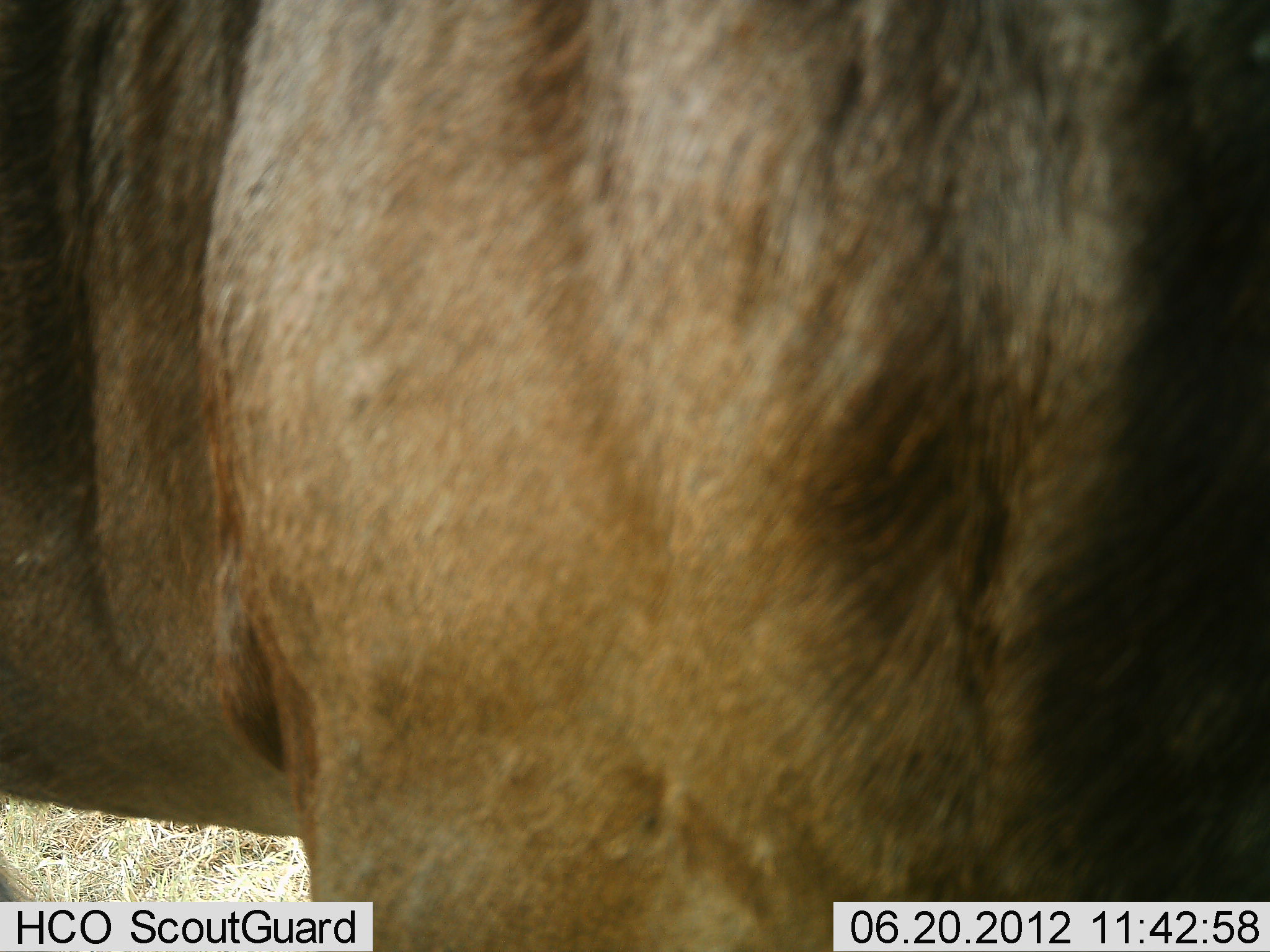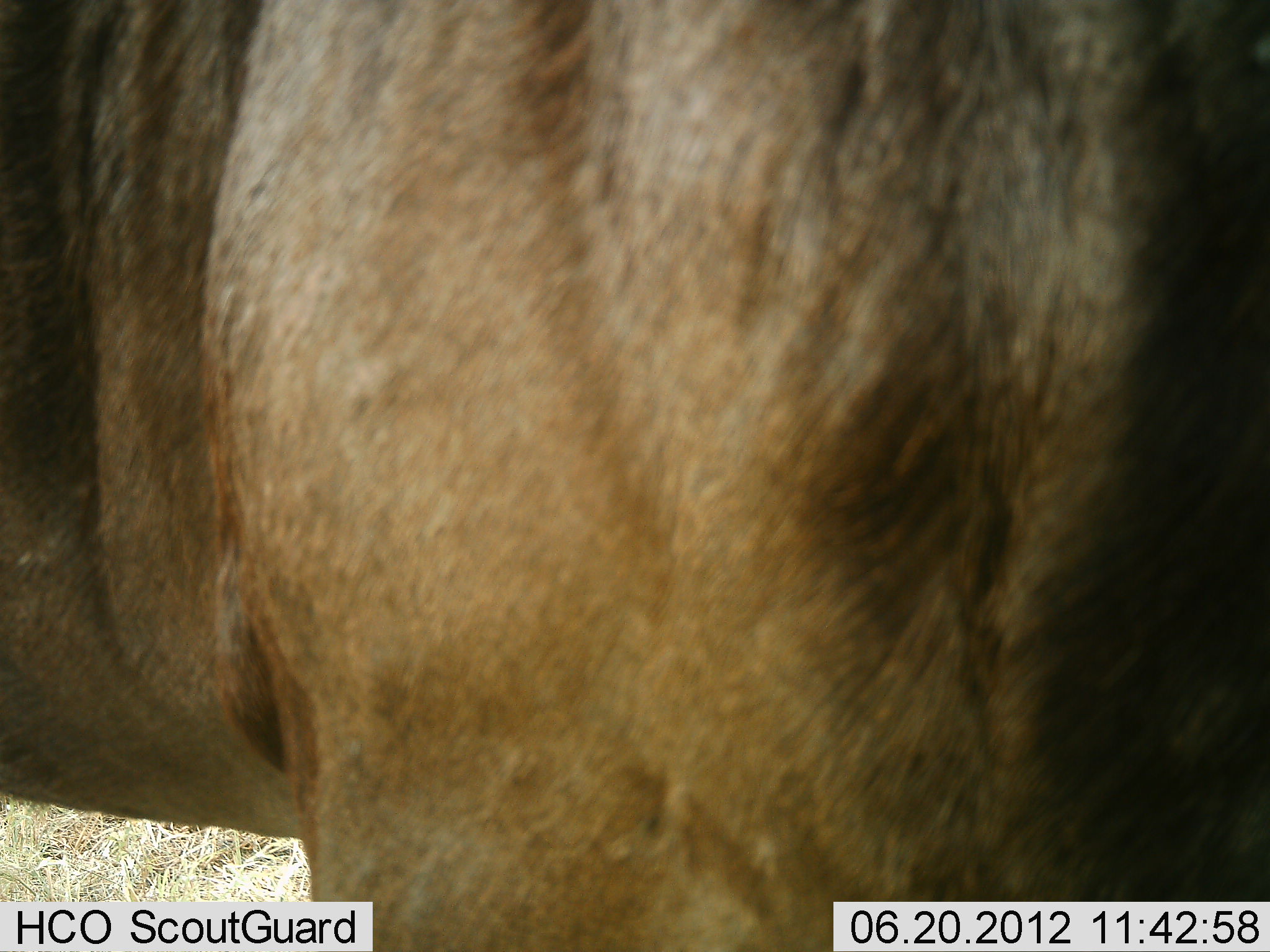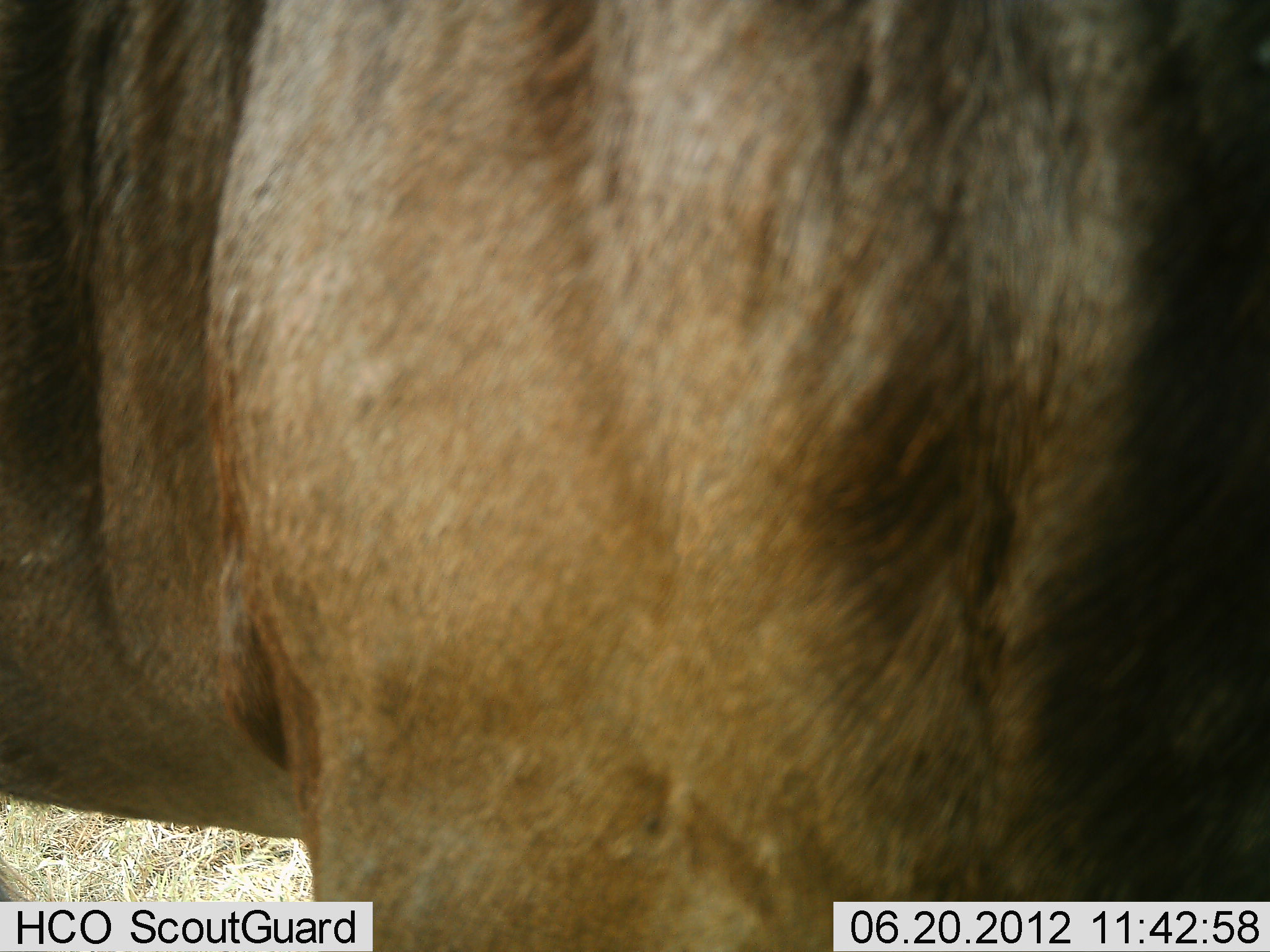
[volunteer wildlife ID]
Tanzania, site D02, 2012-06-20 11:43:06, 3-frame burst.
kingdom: Animalia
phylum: Chordata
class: Mammalia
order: Artiodactyla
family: Bovidae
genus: Connochaetes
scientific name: Connochaetes taurinus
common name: blue wildebeest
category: wildebeest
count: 1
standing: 100%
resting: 0%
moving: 0%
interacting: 0%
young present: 0%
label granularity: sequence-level